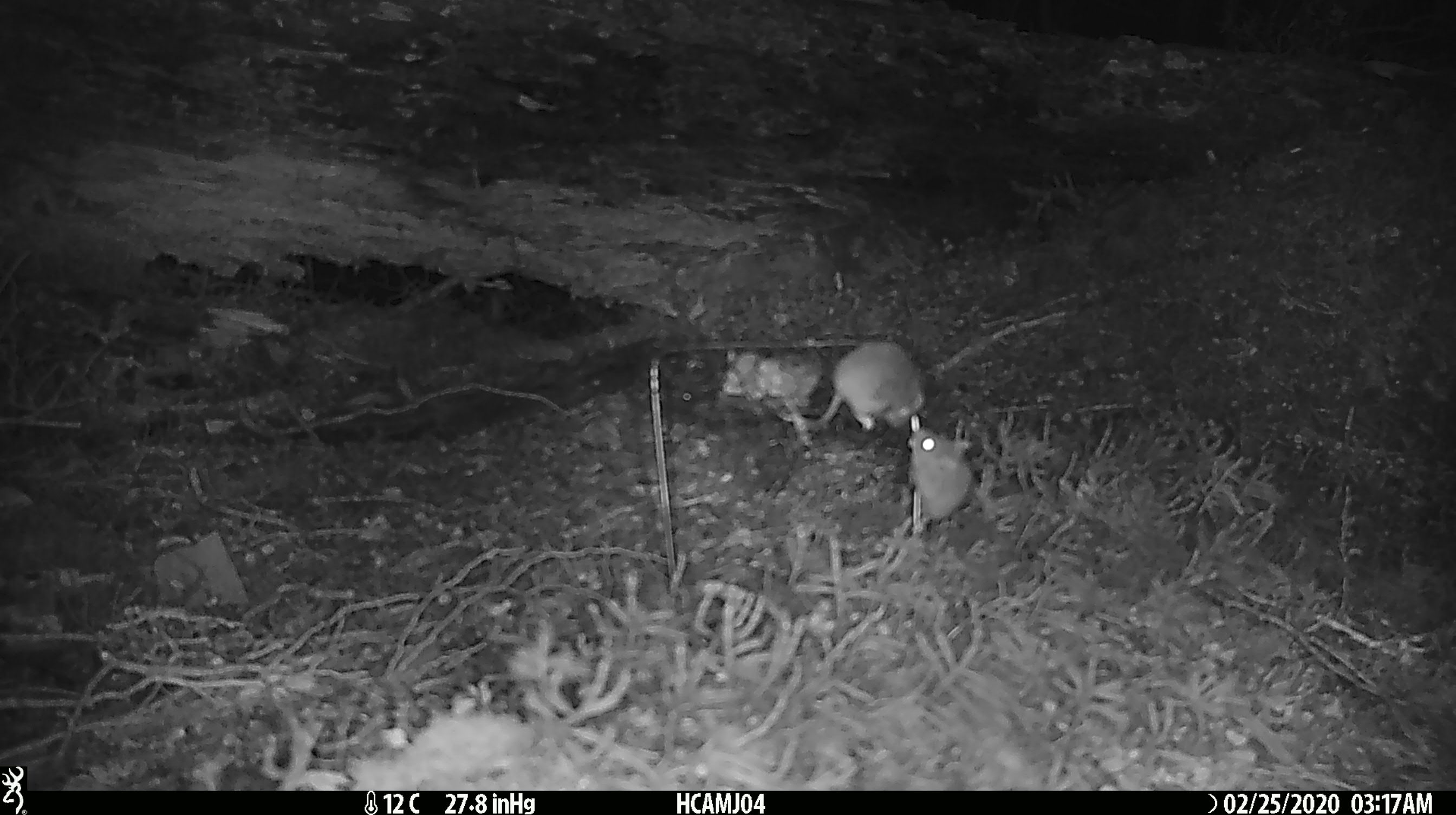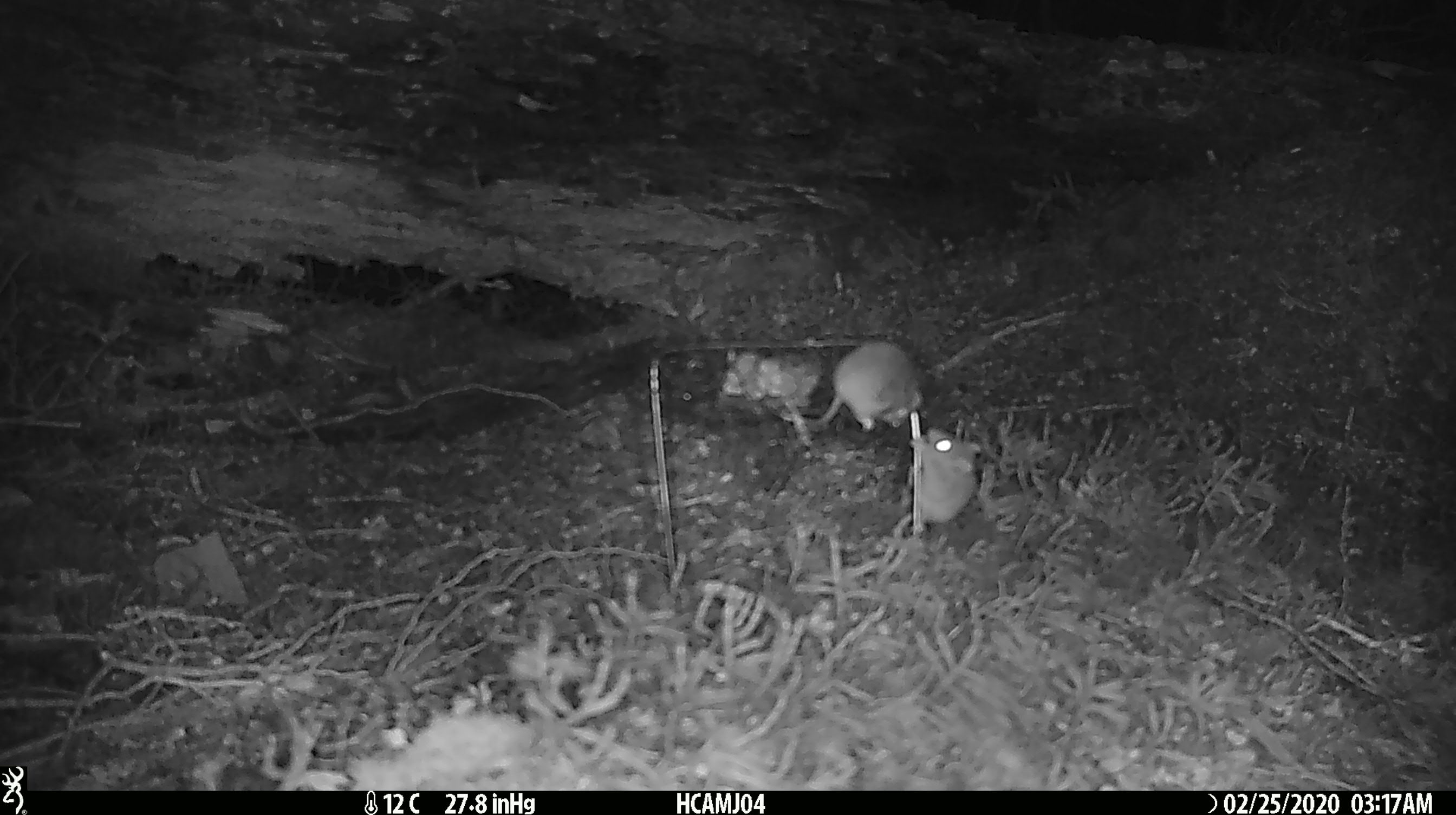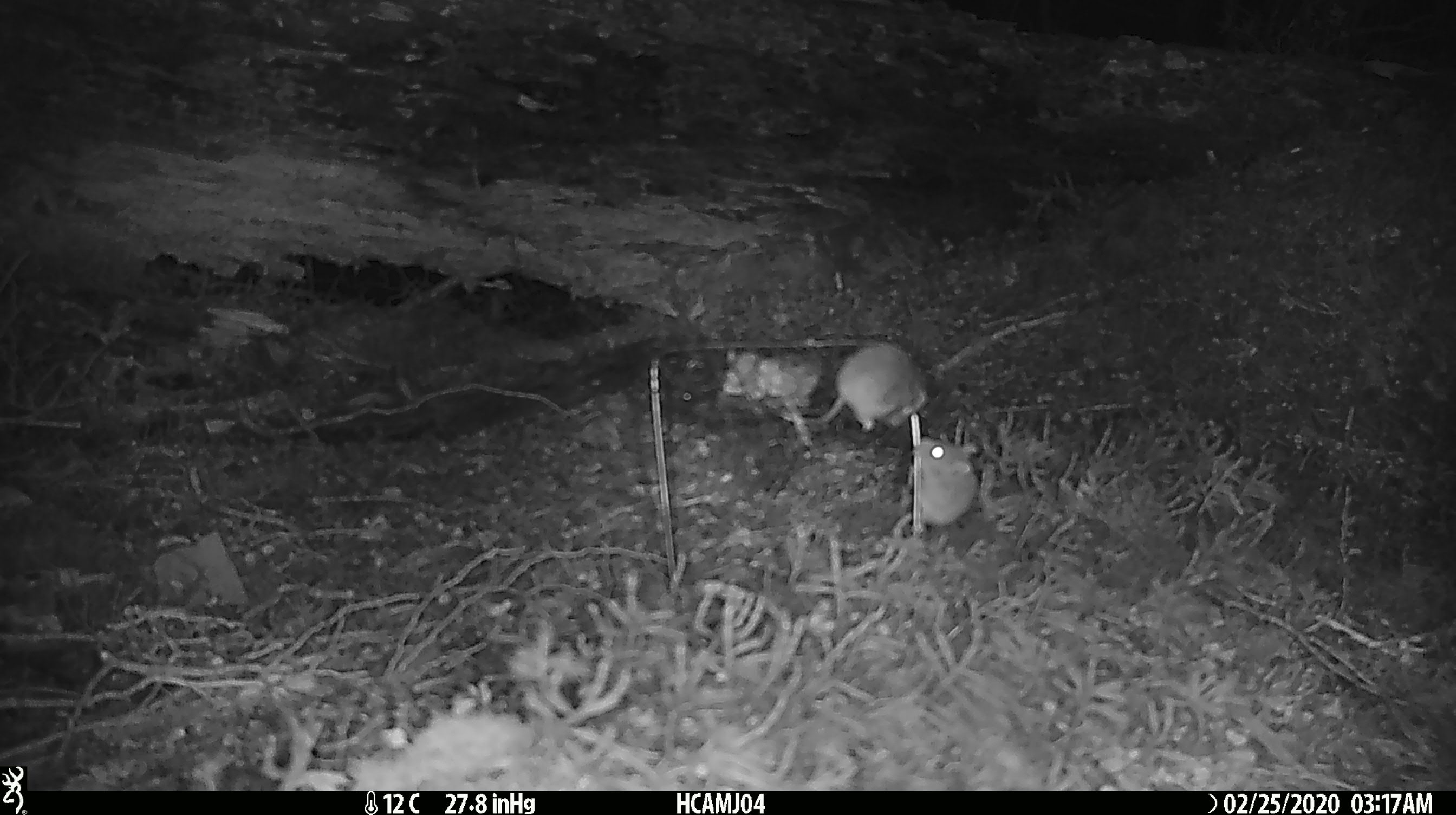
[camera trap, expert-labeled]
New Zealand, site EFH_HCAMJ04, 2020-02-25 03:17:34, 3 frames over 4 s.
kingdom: Animalia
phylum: Chordata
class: Mammalia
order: Rodentia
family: Muridae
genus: Mus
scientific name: Mus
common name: mouse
Mouse (Mus).